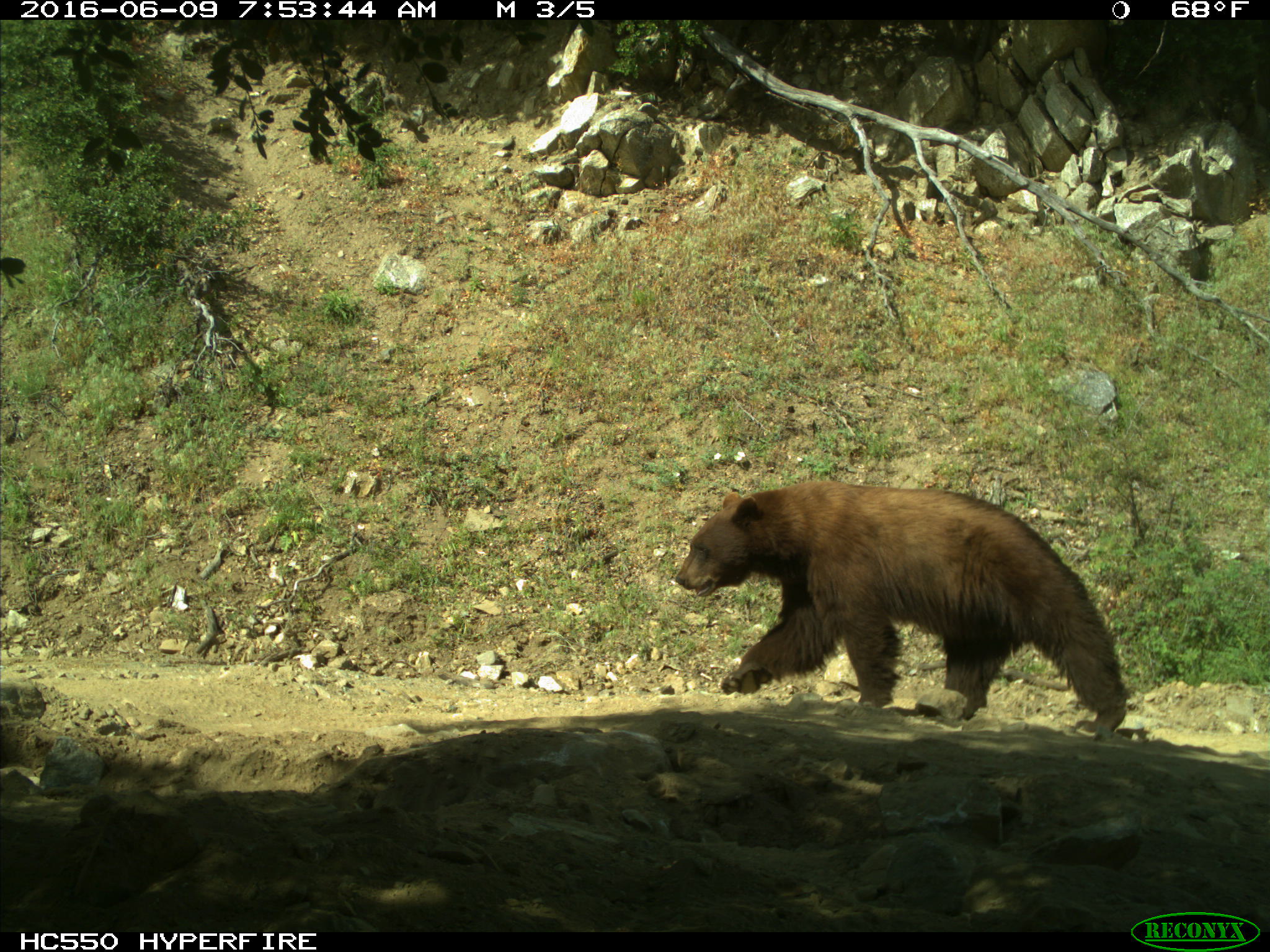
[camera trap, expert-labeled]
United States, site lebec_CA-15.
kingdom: Animalia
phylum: Chordata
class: Mammalia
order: Carnivora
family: Ursidae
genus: Ursus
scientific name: Ursus americanus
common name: american black bear